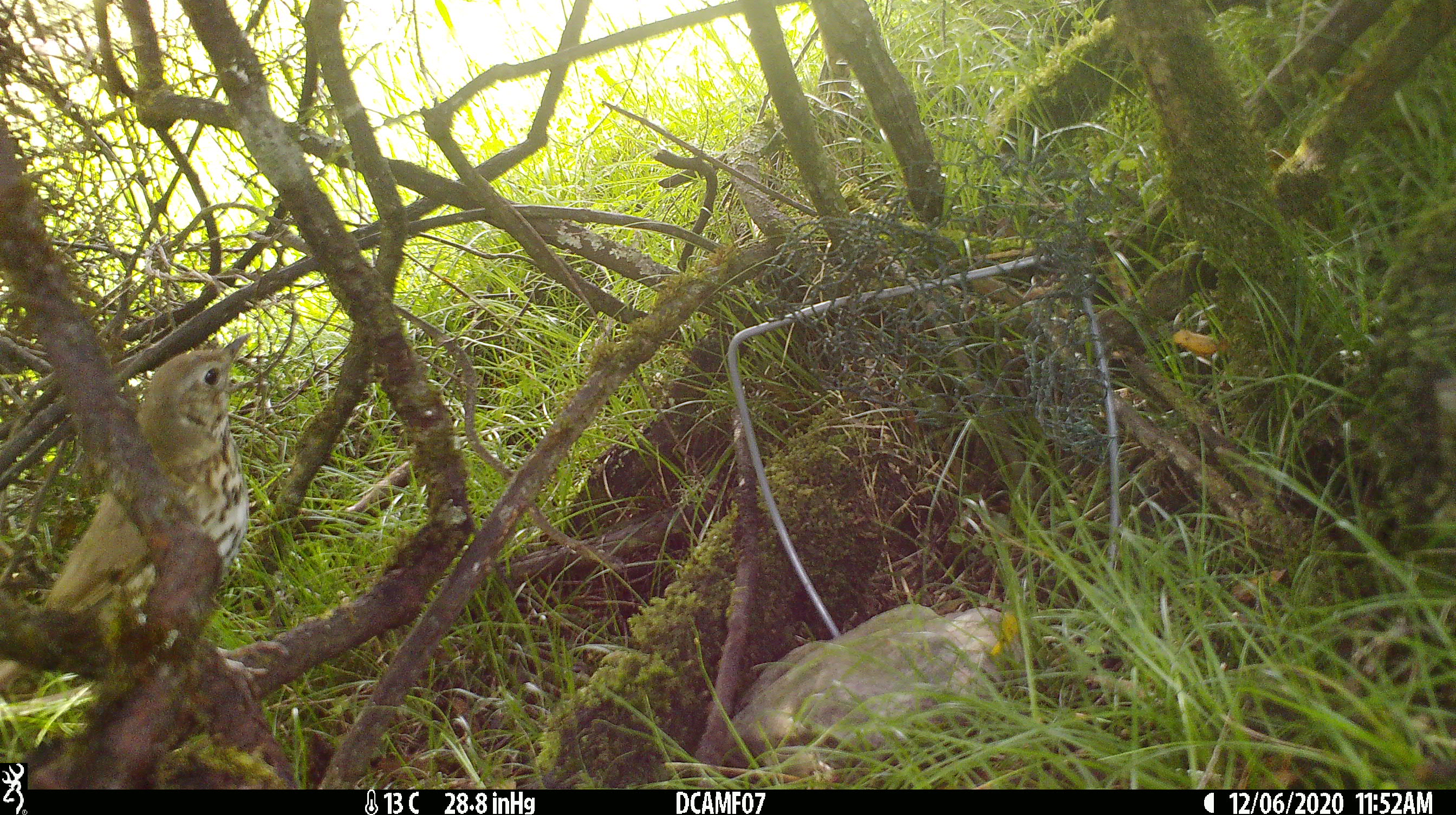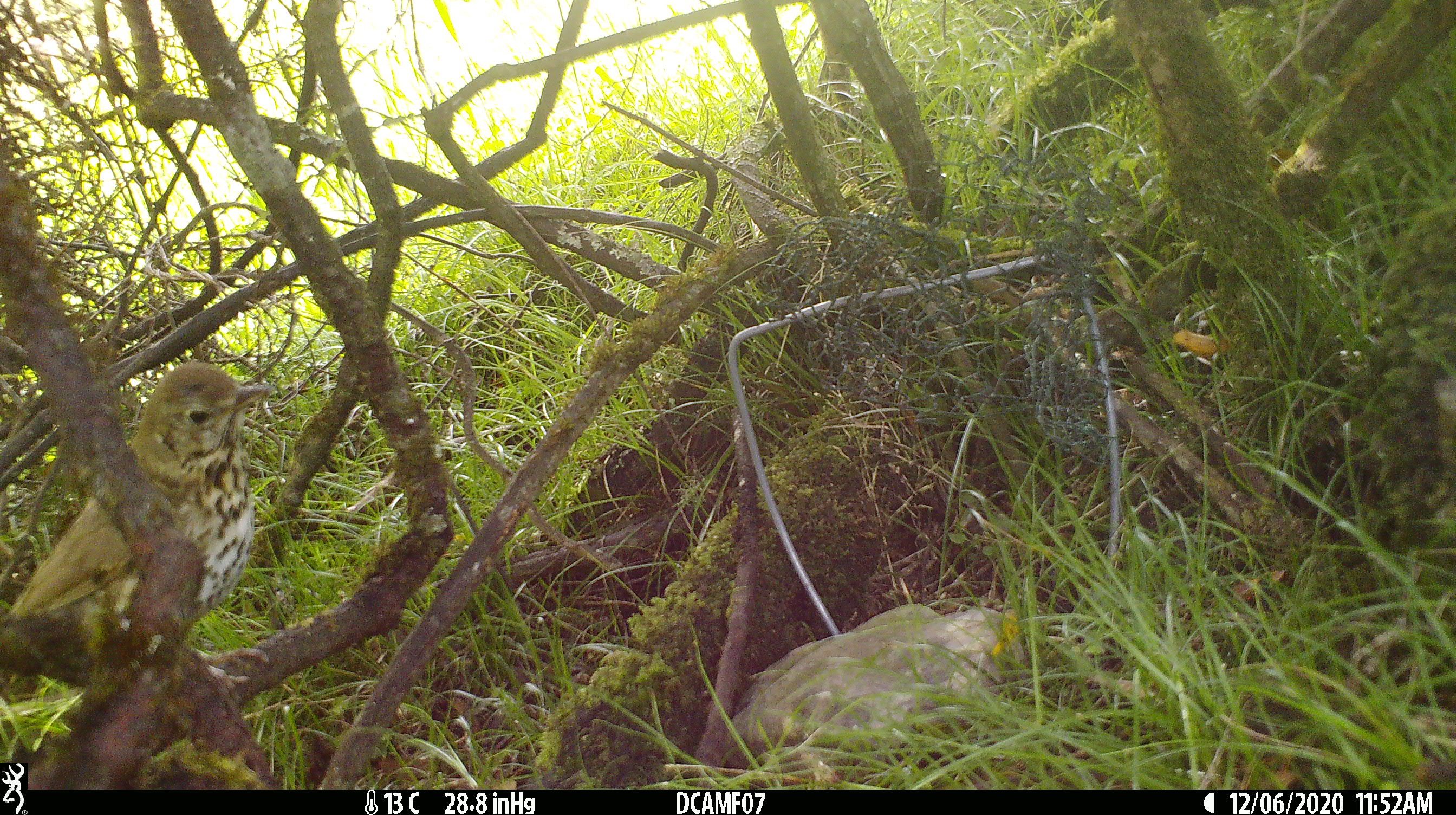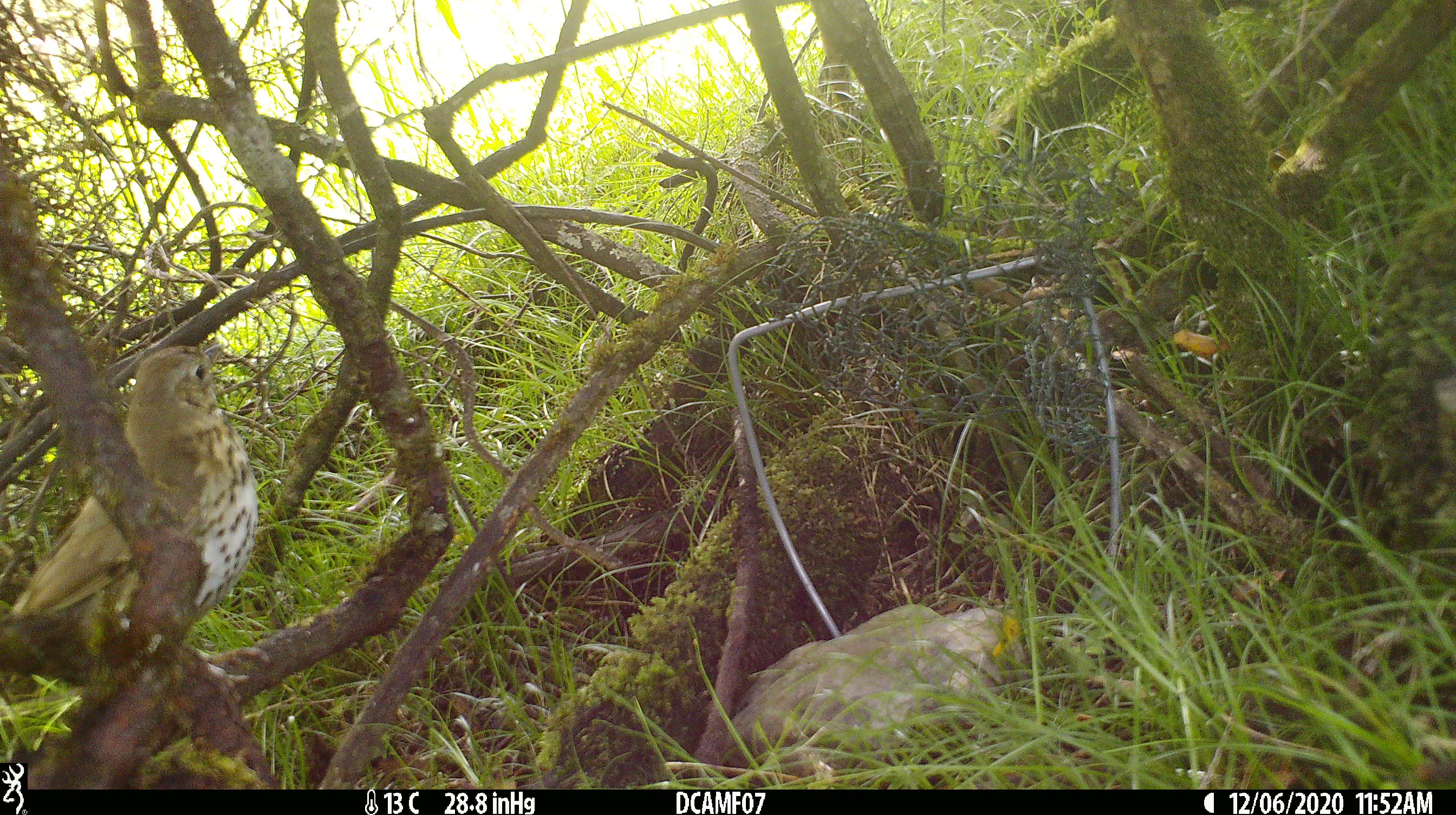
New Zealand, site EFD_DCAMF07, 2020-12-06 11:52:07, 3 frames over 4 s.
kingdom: Animalia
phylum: Chordata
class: Aves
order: Passeriformes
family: Turdidae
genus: Turdus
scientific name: Turdus philomelos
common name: song thrush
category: thrush